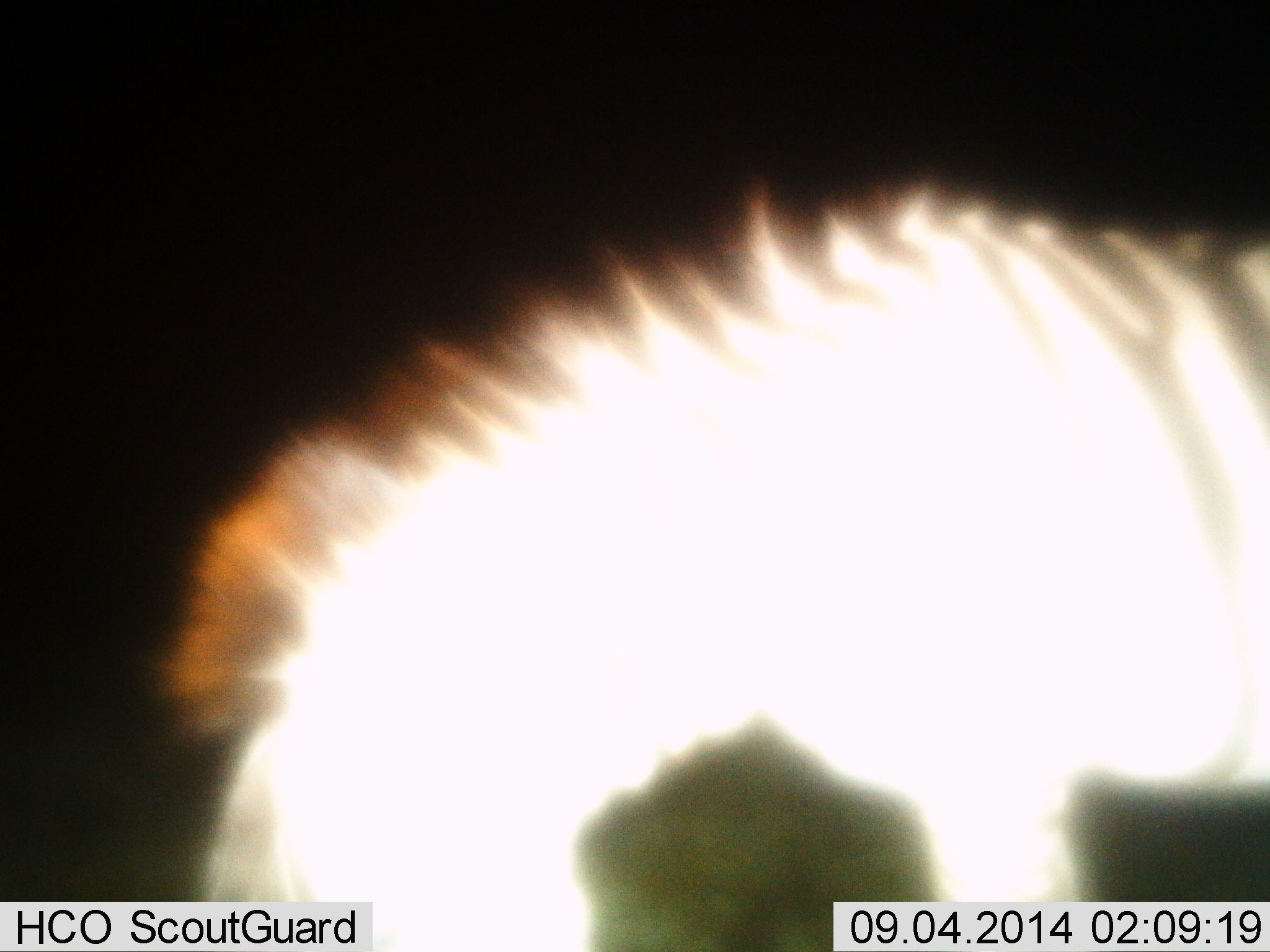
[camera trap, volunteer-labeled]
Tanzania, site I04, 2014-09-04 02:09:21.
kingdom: Animalia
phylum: Chordata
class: Mammalia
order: Perissodactyla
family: Equidae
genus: Equus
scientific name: Equus quagga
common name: plains zebra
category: zebra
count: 1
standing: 60%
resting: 0%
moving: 10%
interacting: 0%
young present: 0%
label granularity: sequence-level